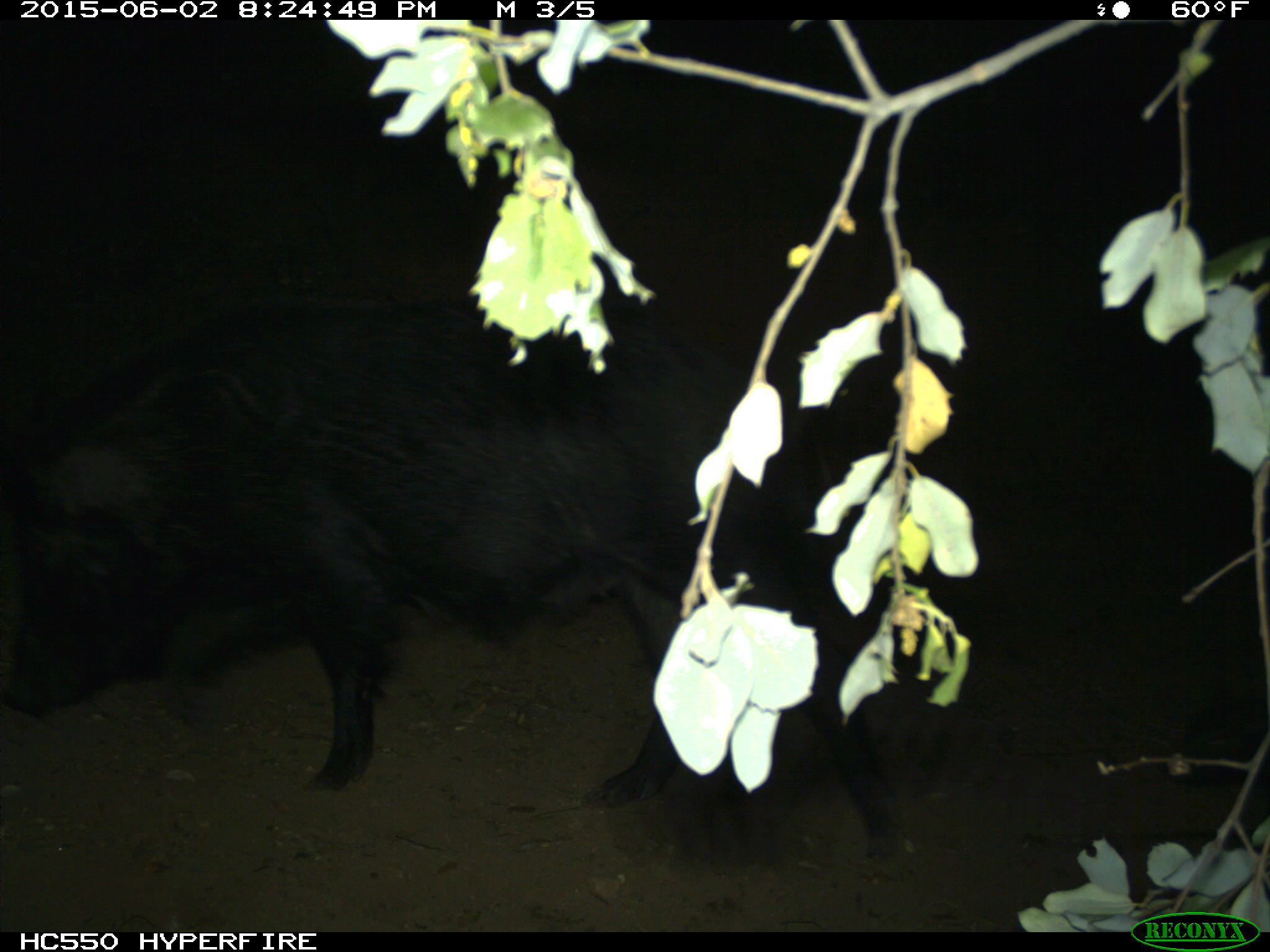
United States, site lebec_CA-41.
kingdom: Animalia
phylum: Chordata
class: Mammalia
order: Artiodactyla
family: Suidae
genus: Sus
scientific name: Sus scrofa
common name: wild boar